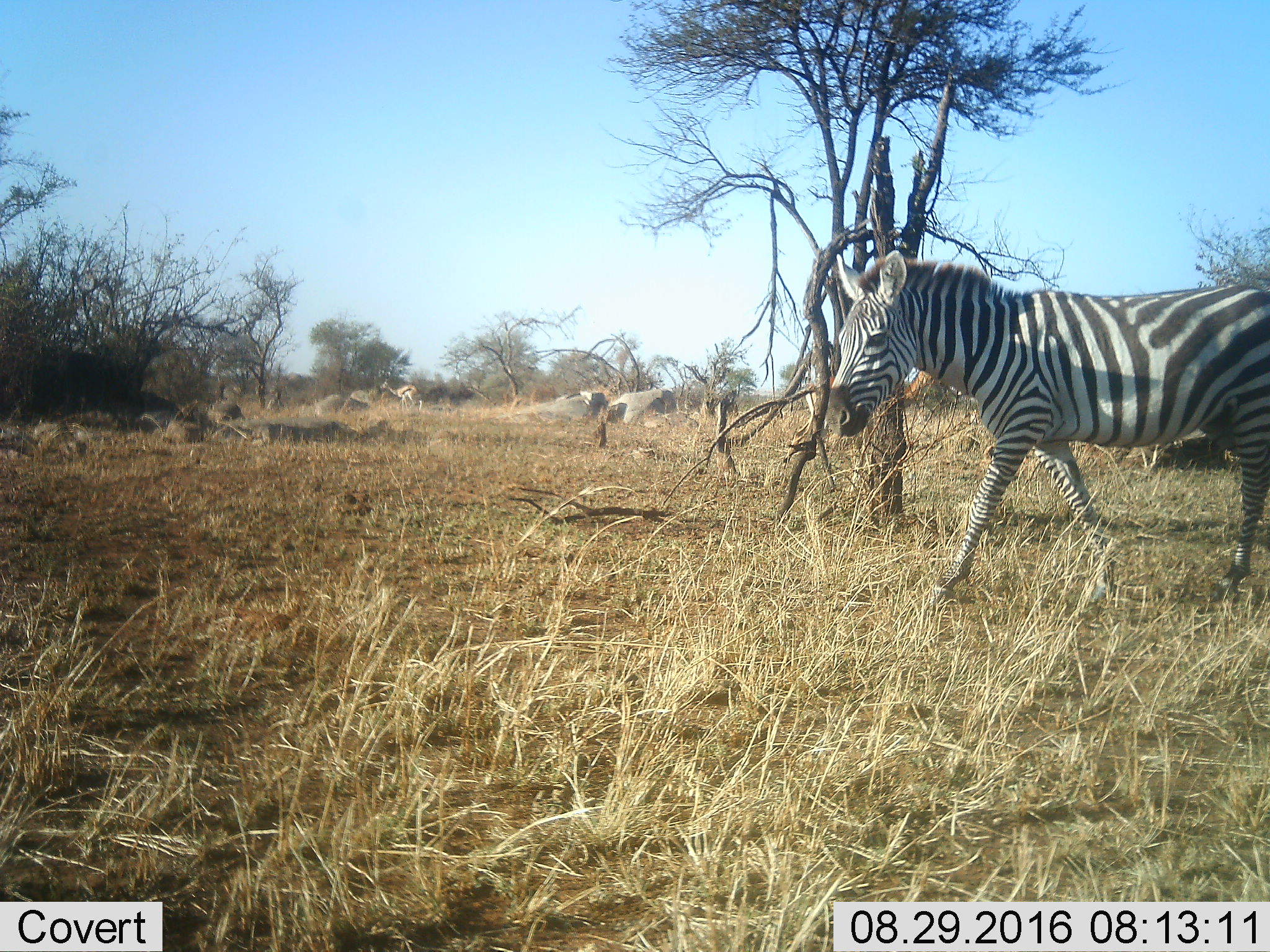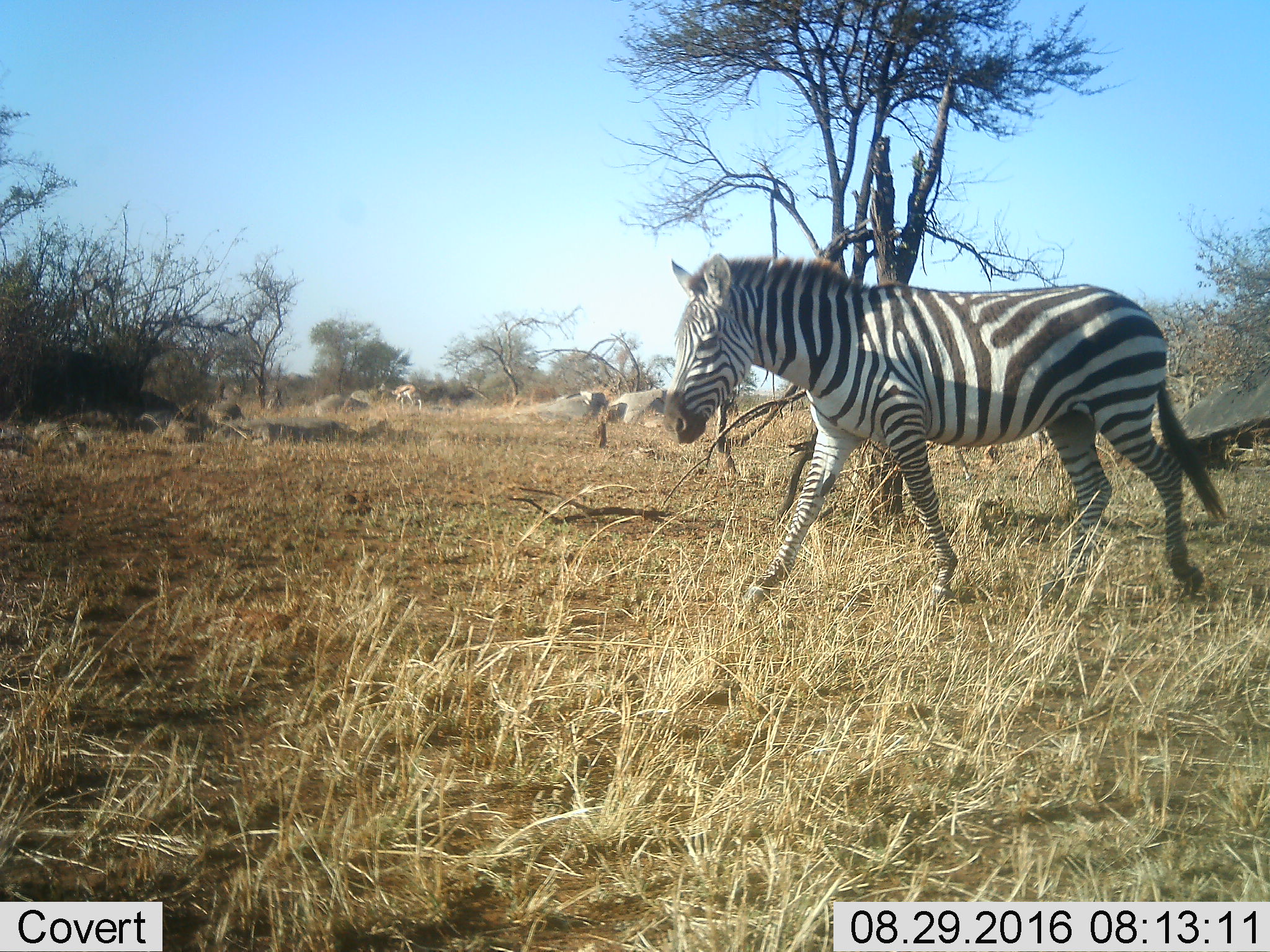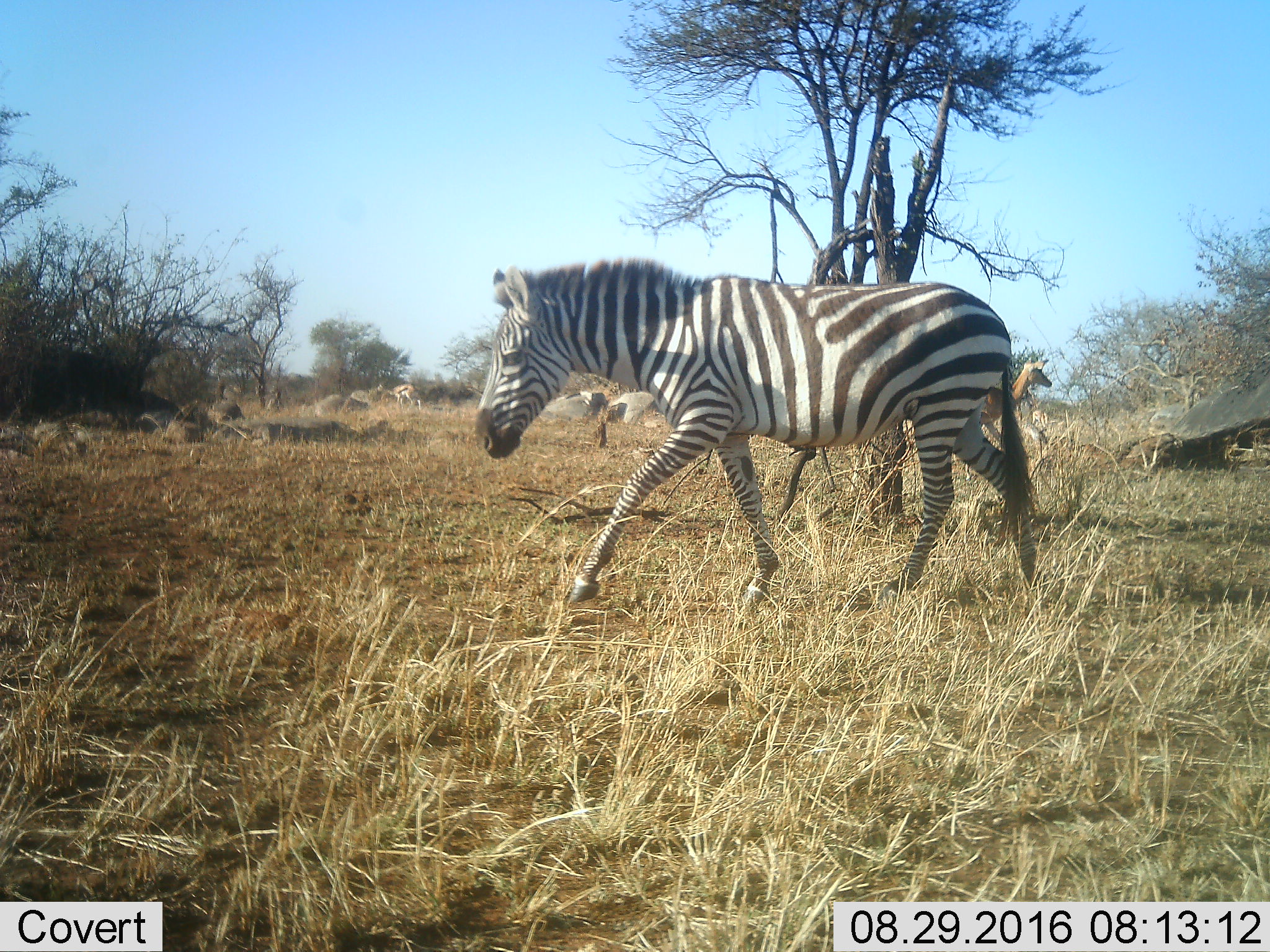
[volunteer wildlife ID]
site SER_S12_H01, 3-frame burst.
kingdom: Animalia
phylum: Chordata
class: Mammalia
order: Artiodactyla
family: Bovidae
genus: Eudorcas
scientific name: Eudorcas thomsonii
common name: thomson's gazelle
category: gazellethomsons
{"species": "gazellethomsons (thomson's gazelle) (Eudorcas thomsonii)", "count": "1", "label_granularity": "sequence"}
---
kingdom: Animalia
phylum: Chordata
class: Mammalia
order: Perissodactyla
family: Equidae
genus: Equus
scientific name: Equus quagga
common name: plains zebra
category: zebraplains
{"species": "zebraplains (plains zebra) (Equus quagga)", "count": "1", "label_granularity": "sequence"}